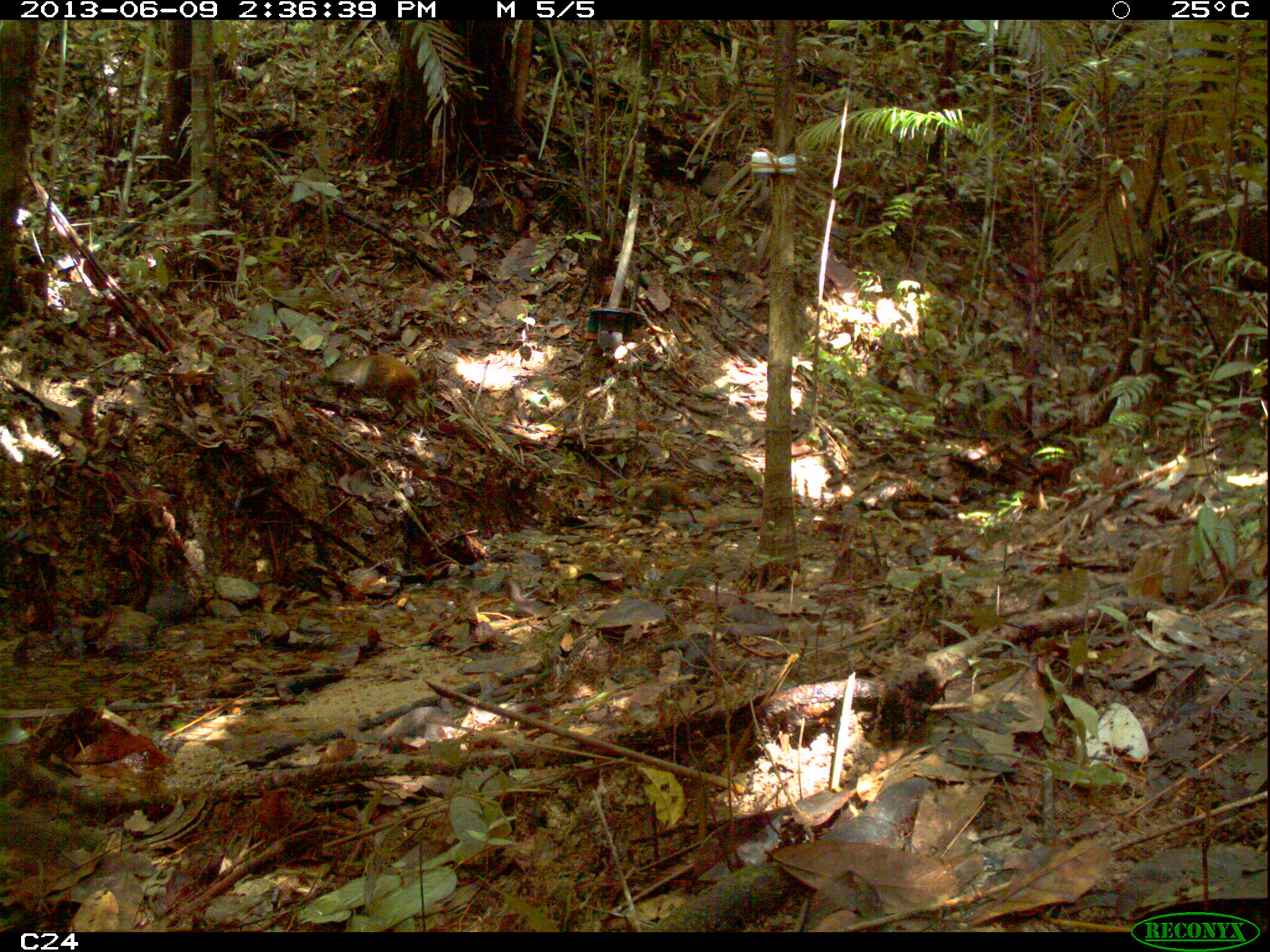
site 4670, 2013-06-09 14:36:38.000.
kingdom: Animalia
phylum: Chordata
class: Mammalia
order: Rodentia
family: Dasyproctidae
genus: Dasyprocta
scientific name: Dasyprocta leporina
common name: red-rumped agouti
Dasyprocta leporina (red-rumped agouti), count 2, age adult.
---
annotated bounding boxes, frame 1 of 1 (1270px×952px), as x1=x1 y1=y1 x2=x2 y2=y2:
dasyprocta leporina: x1=303 y1=353 x2=426 y2=425